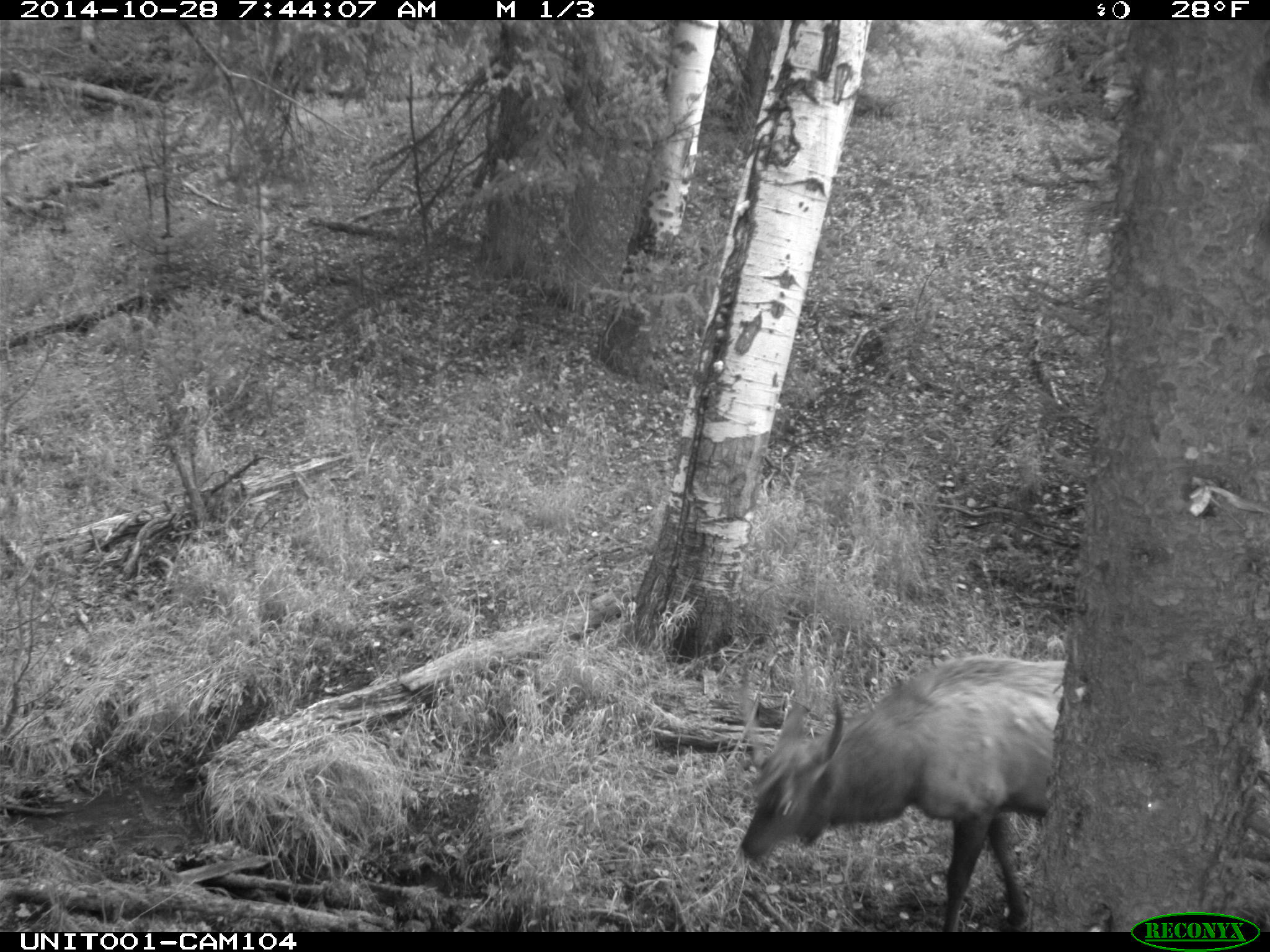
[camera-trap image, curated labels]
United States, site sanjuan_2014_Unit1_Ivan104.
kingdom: Animalia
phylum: Chordata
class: Mammalia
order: Artiodactyla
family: Cervidae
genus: Cervus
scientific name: Cervus elaphus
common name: red deer